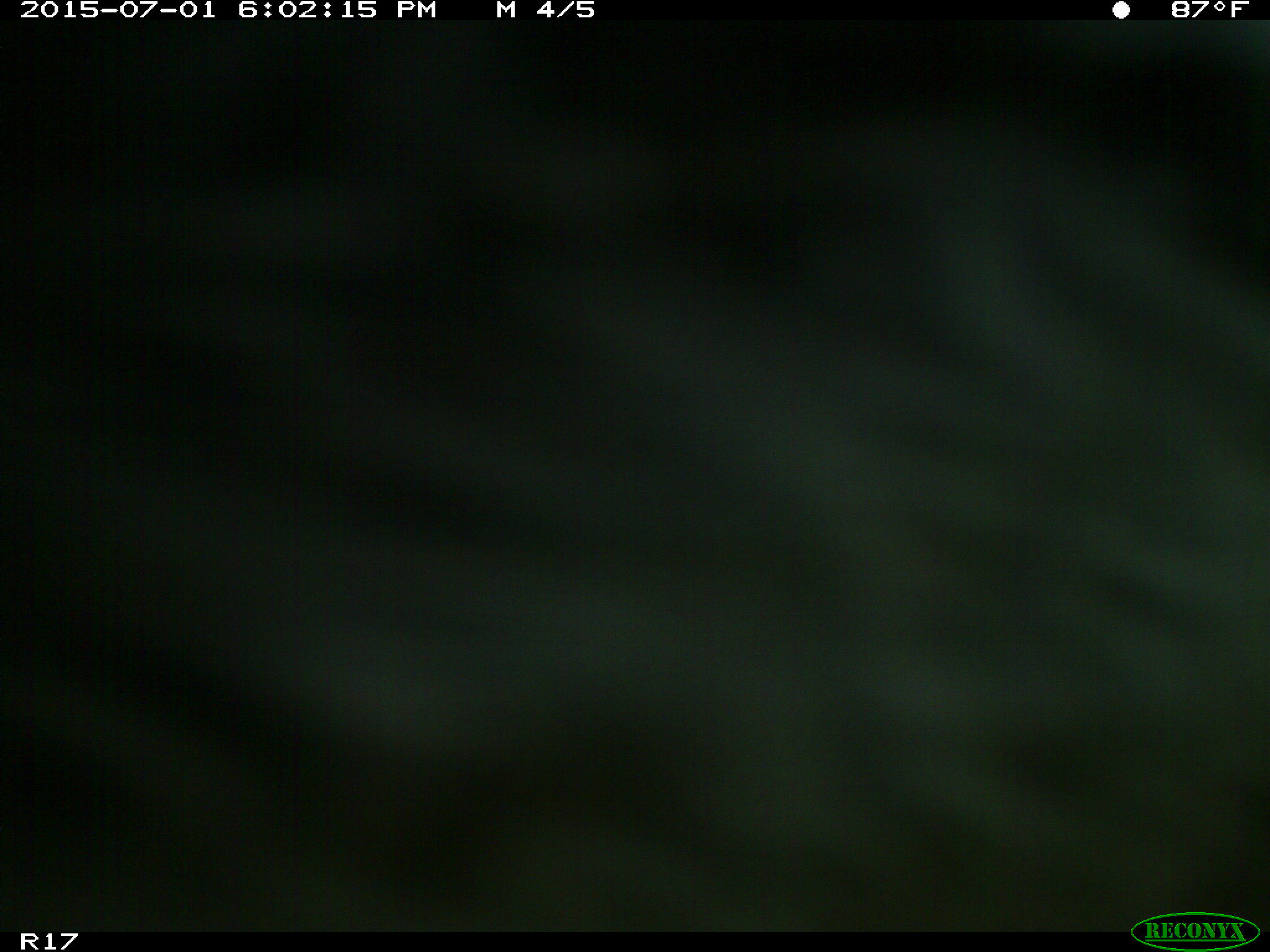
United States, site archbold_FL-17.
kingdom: Animalia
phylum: Chordata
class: Mammalia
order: Artiodactyla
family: Bovidae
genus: Bos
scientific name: Bos taurus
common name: domestic cow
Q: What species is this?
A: Bos taurus (domestic cow).